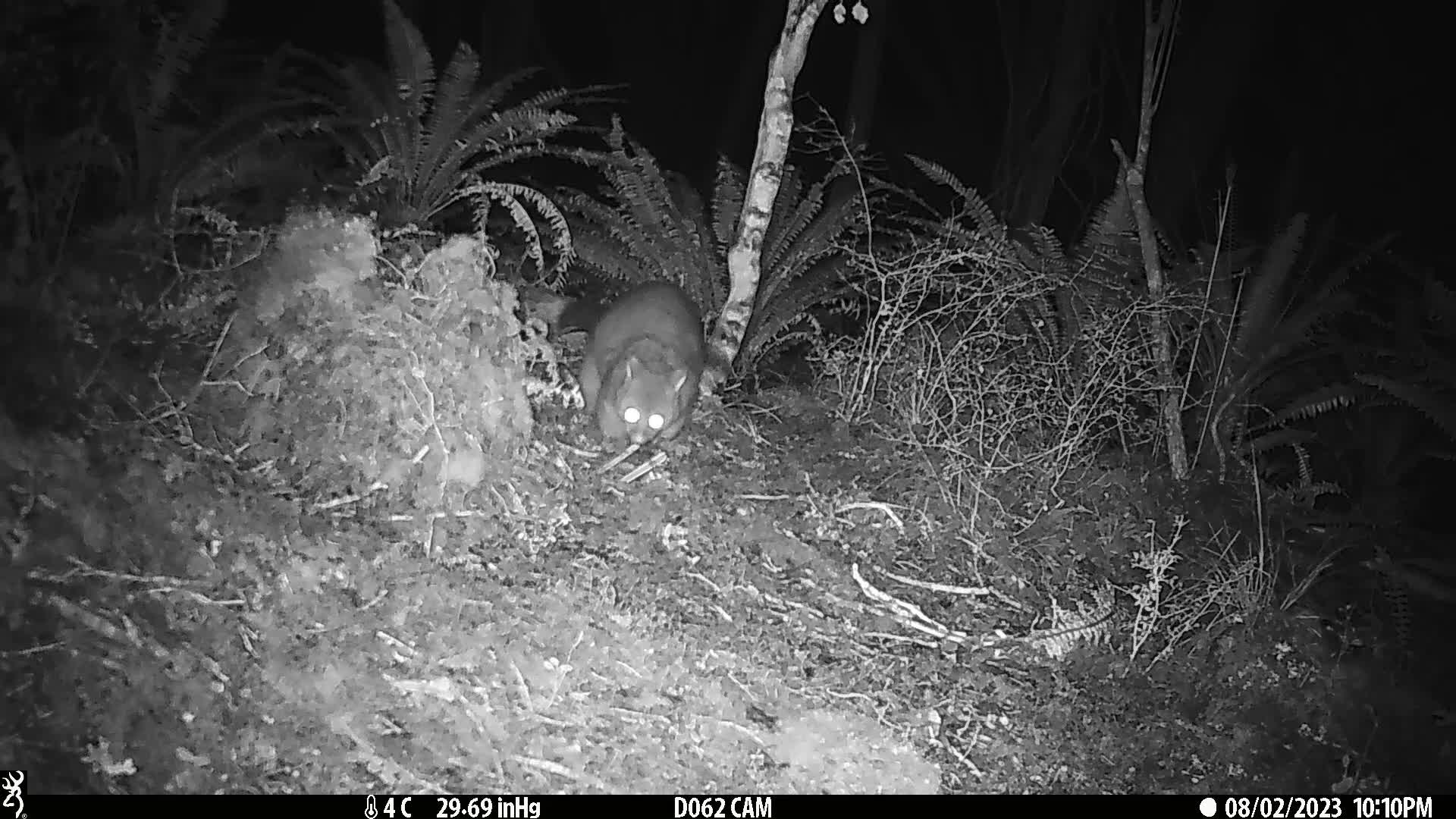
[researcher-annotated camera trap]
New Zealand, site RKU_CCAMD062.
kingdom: Animalia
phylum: Chordata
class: Mammalia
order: Diprotodontia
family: Phalangeridae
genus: Trichosurus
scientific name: Trichosurus vulpecula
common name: common brushtail possum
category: possum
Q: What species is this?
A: Possum (common brushtail possum) (Trichosurus vulpecula).